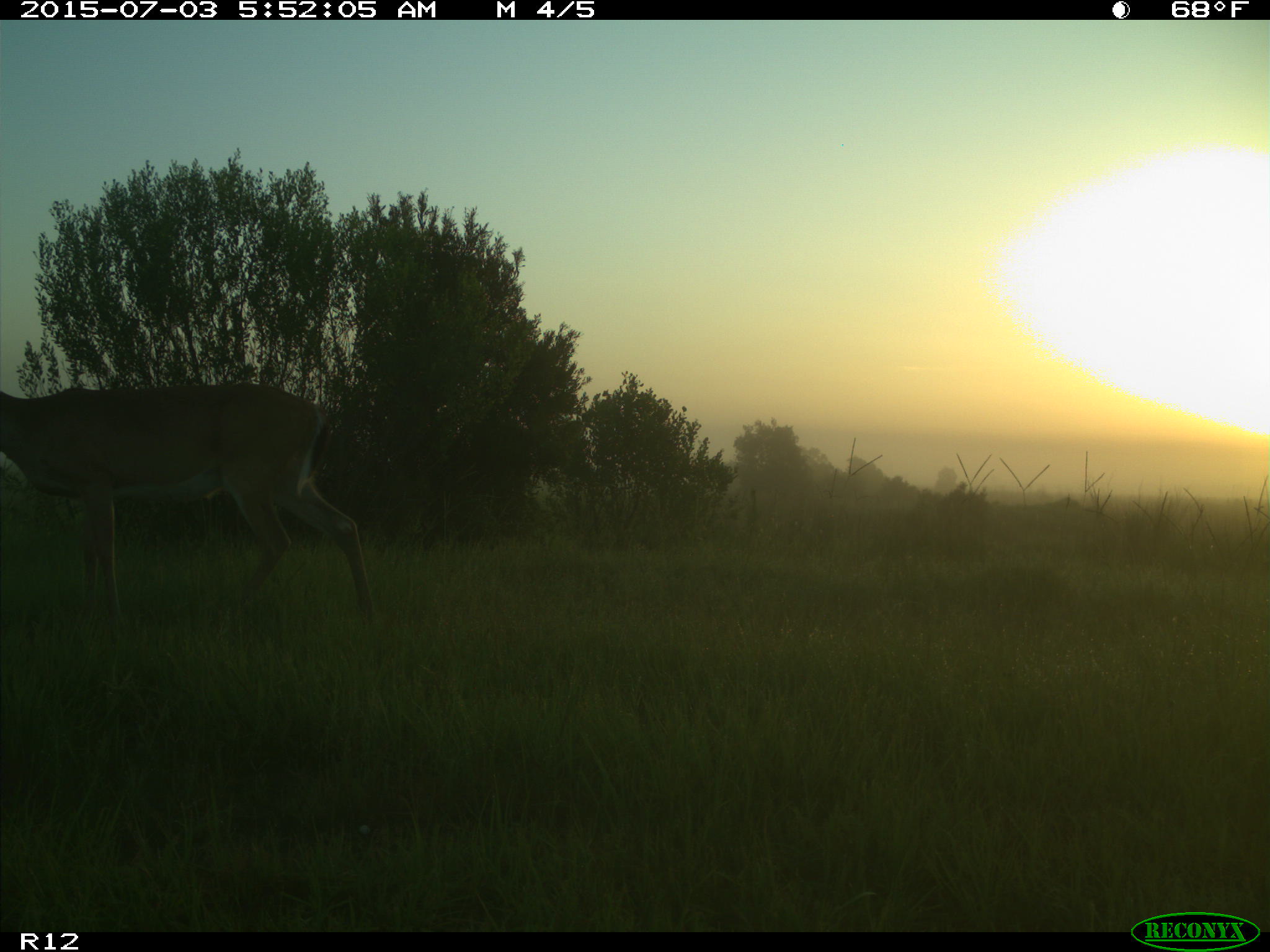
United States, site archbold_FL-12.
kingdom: Animalia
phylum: Chordata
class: Mammalia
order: Artiodactyla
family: Cervidae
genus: Odocoileus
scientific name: Odocoileus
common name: deer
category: unidentified deer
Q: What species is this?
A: Unidentified deer (deer) (Odocoileus).